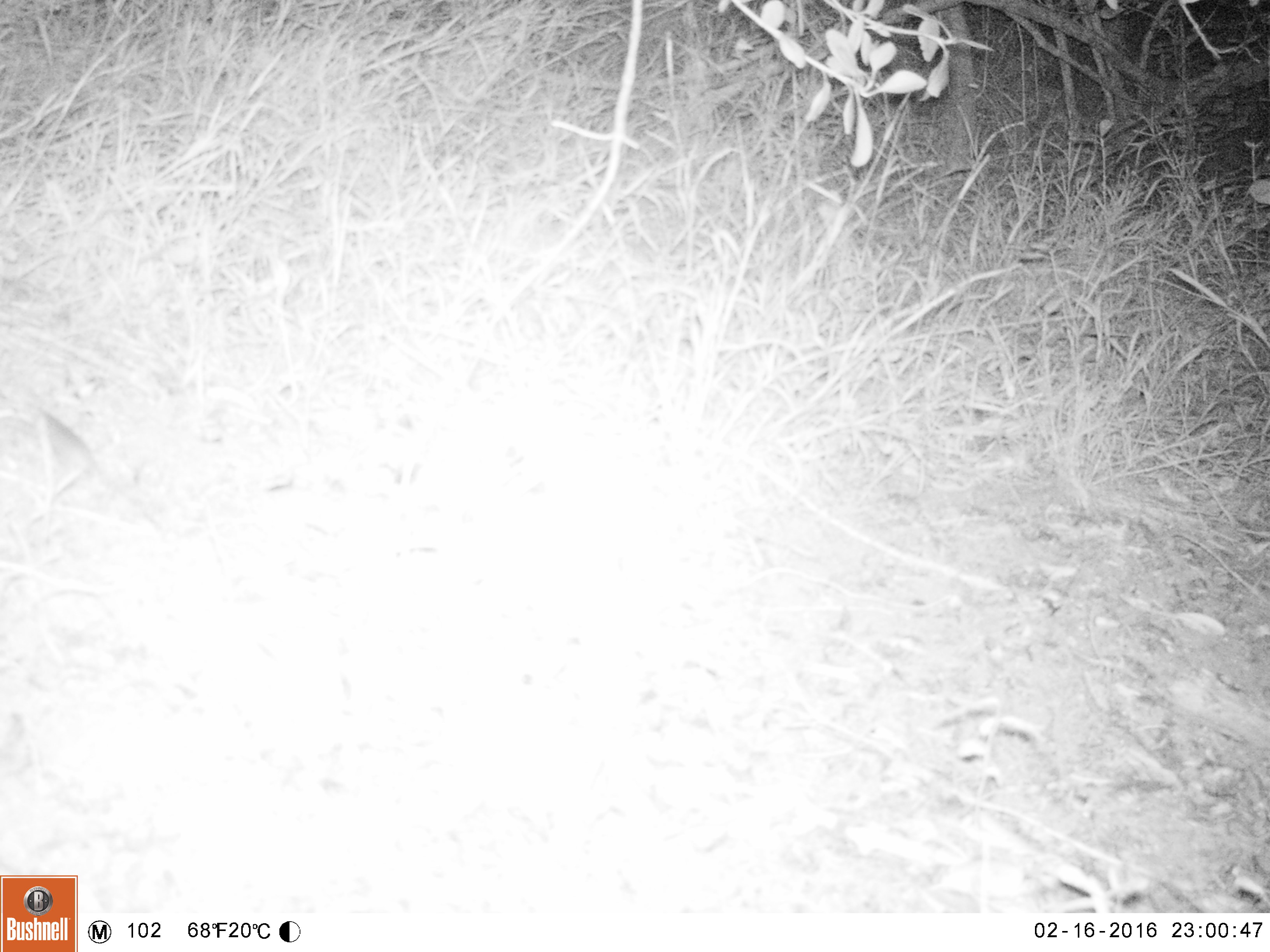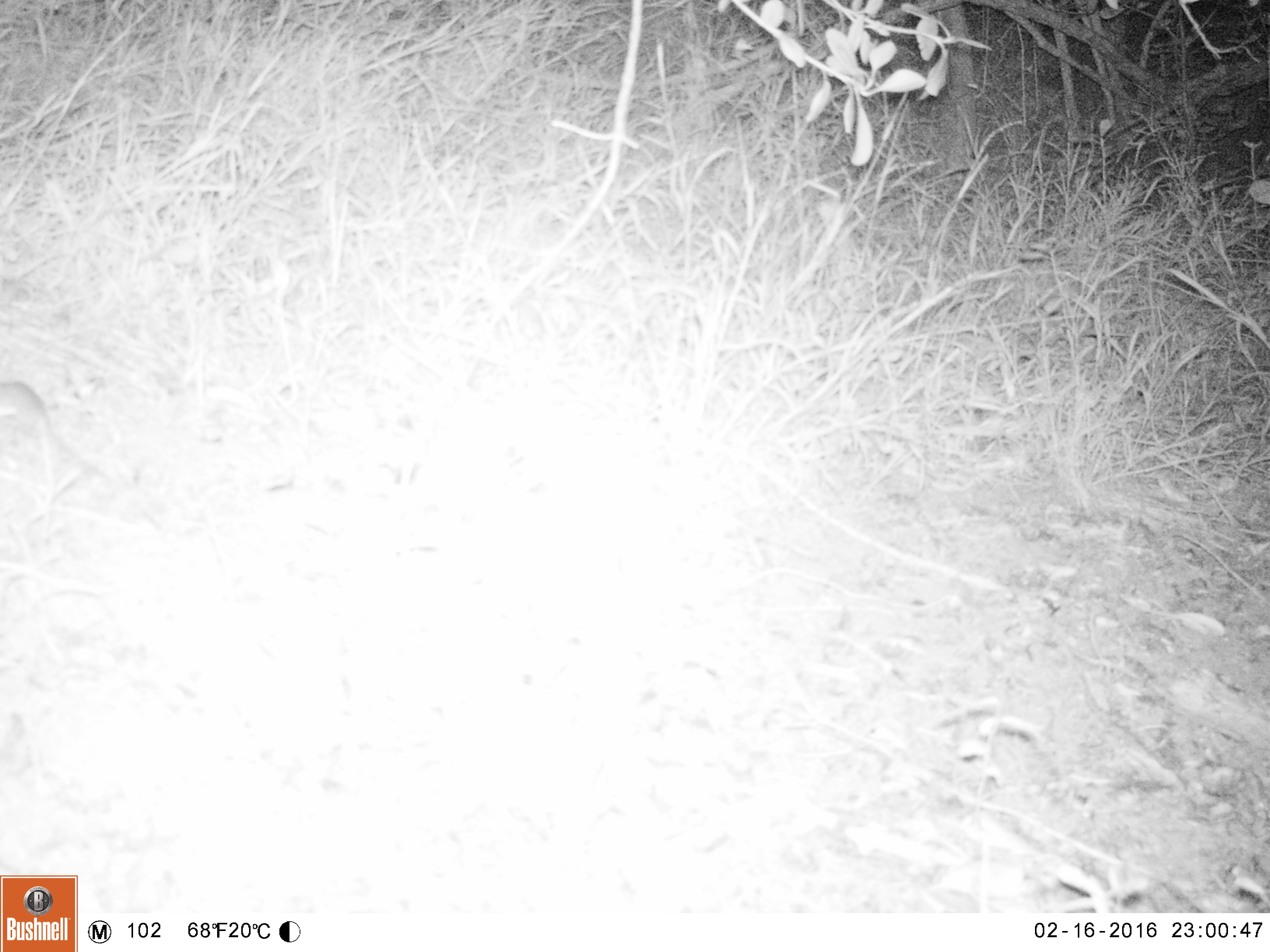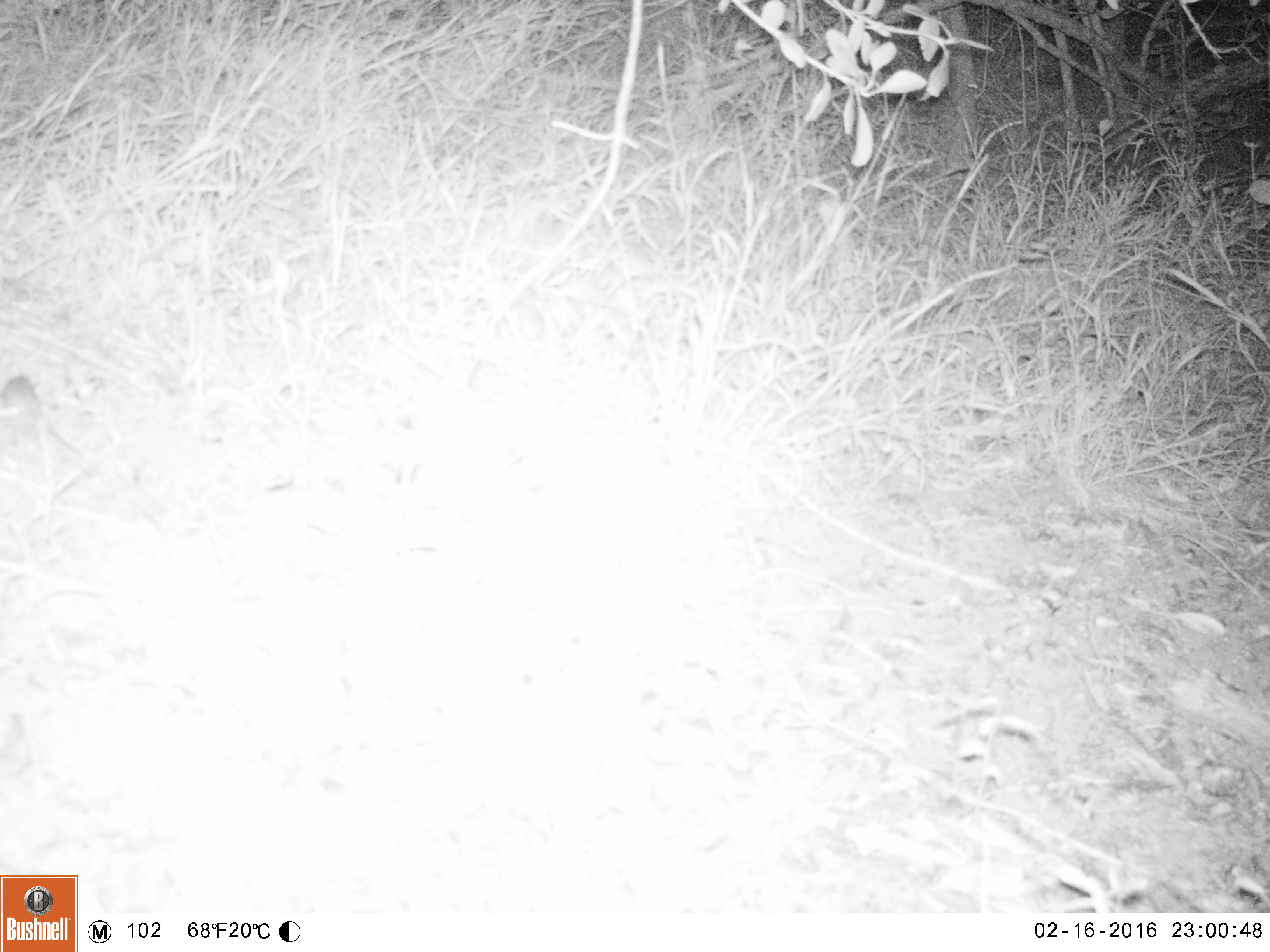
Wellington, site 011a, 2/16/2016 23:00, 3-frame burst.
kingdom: Animalia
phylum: Chordata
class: Mammalia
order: Rodentia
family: Muridae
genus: Mus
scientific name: Mus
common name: mouse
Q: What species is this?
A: Mouse (Mus).